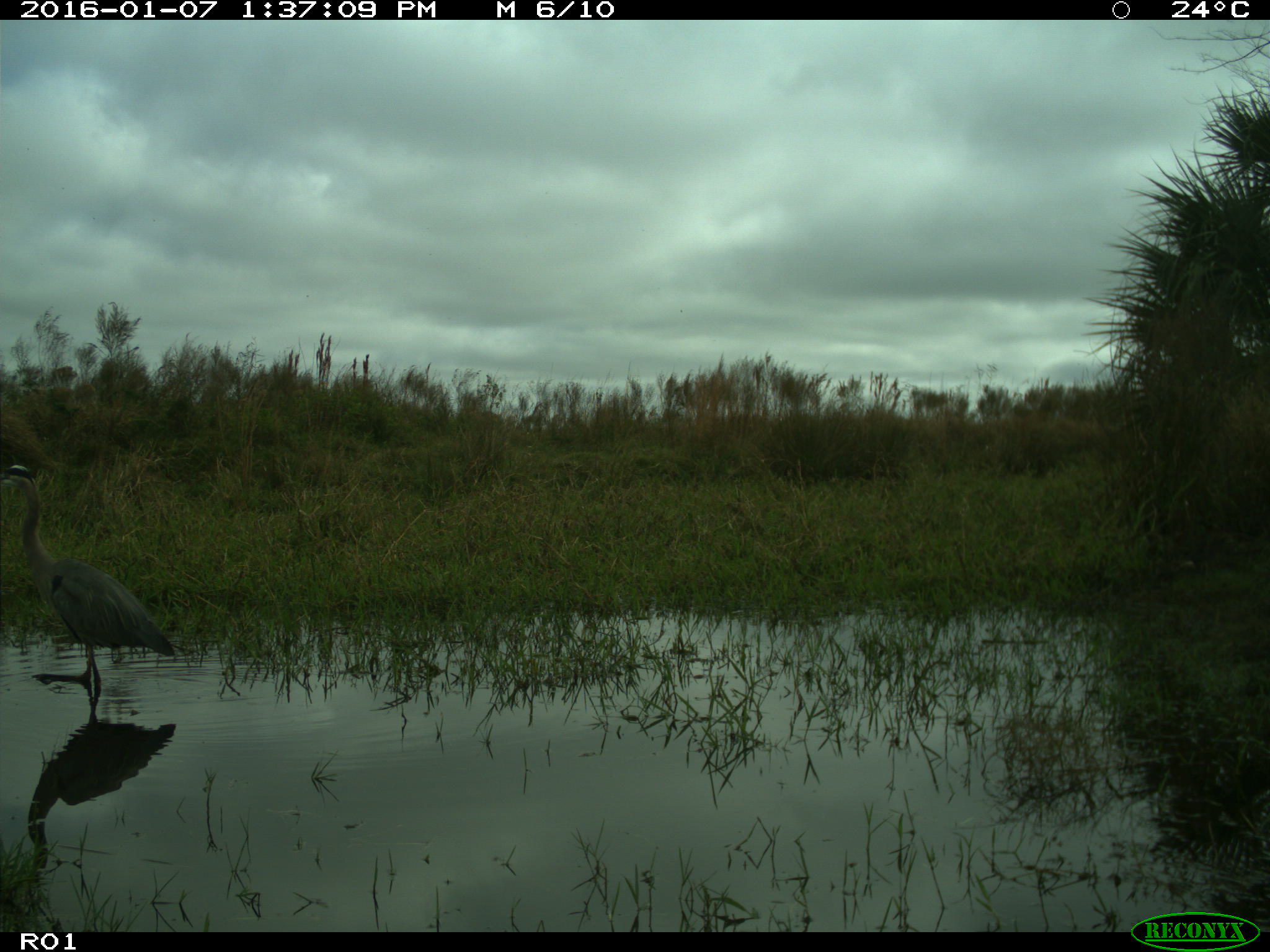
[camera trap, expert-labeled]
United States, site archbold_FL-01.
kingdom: Animalia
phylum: Chordata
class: Aves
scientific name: Aves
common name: birds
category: unidentified bird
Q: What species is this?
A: Unidentified bird (birds) (Aves).